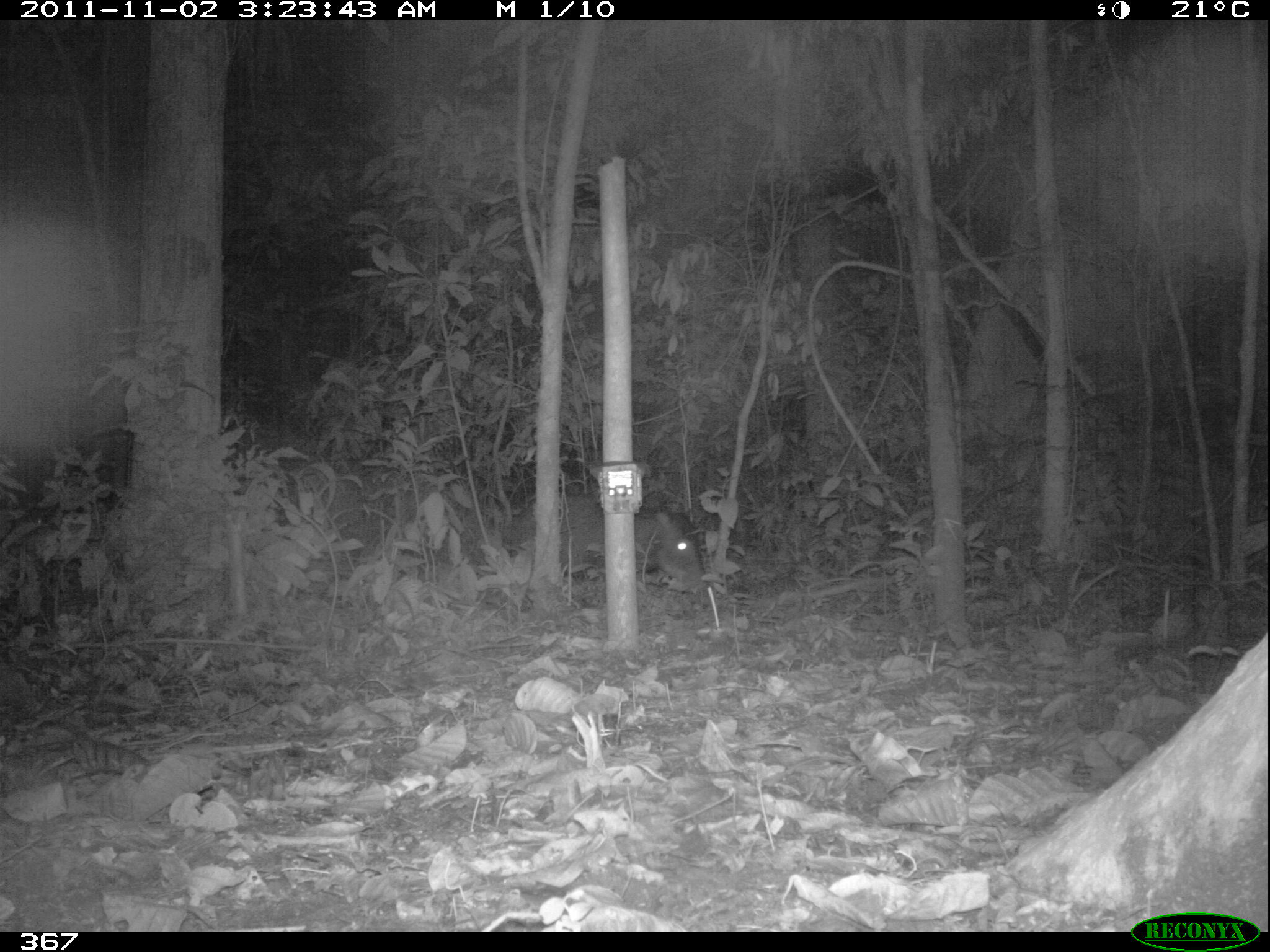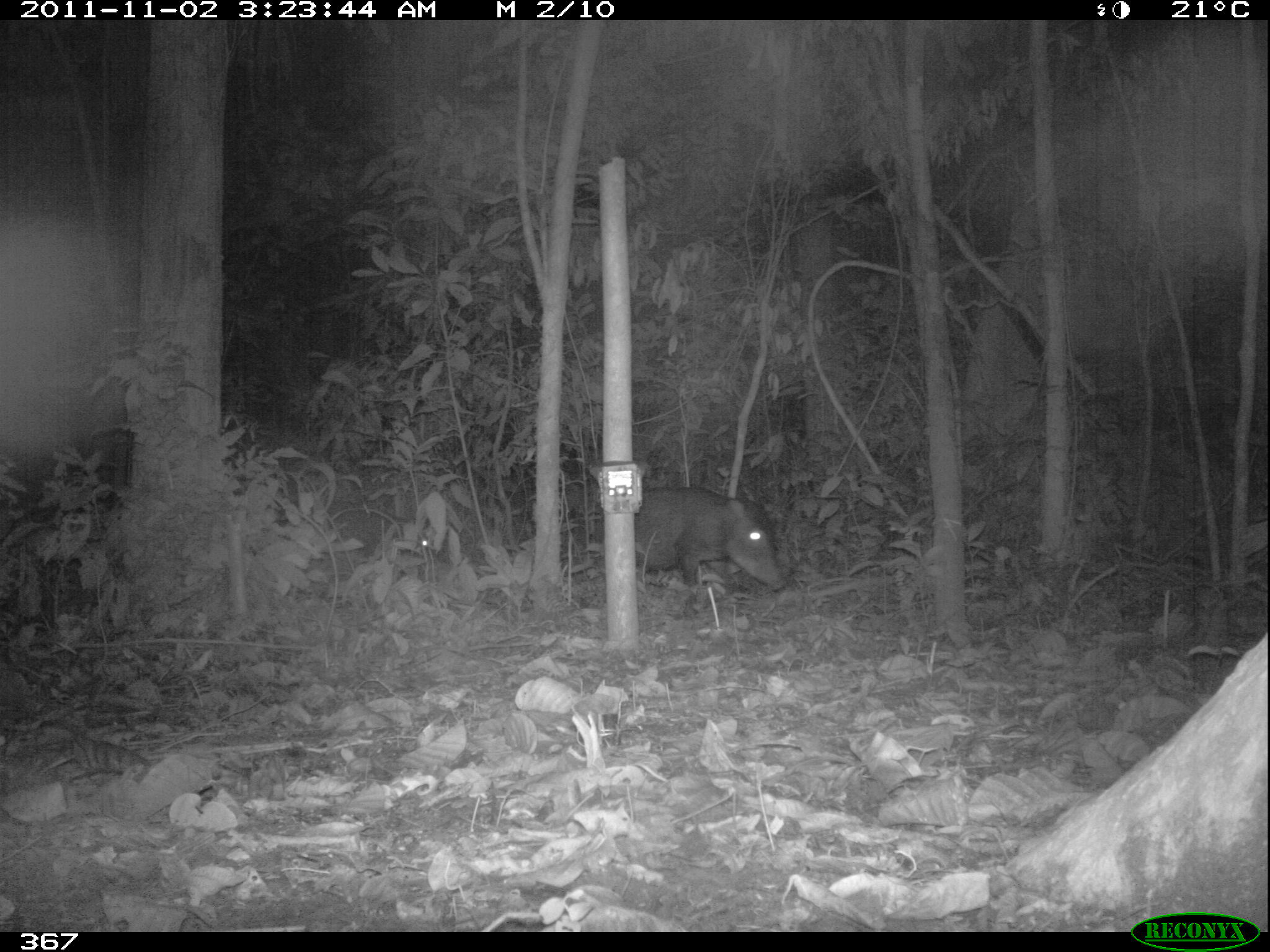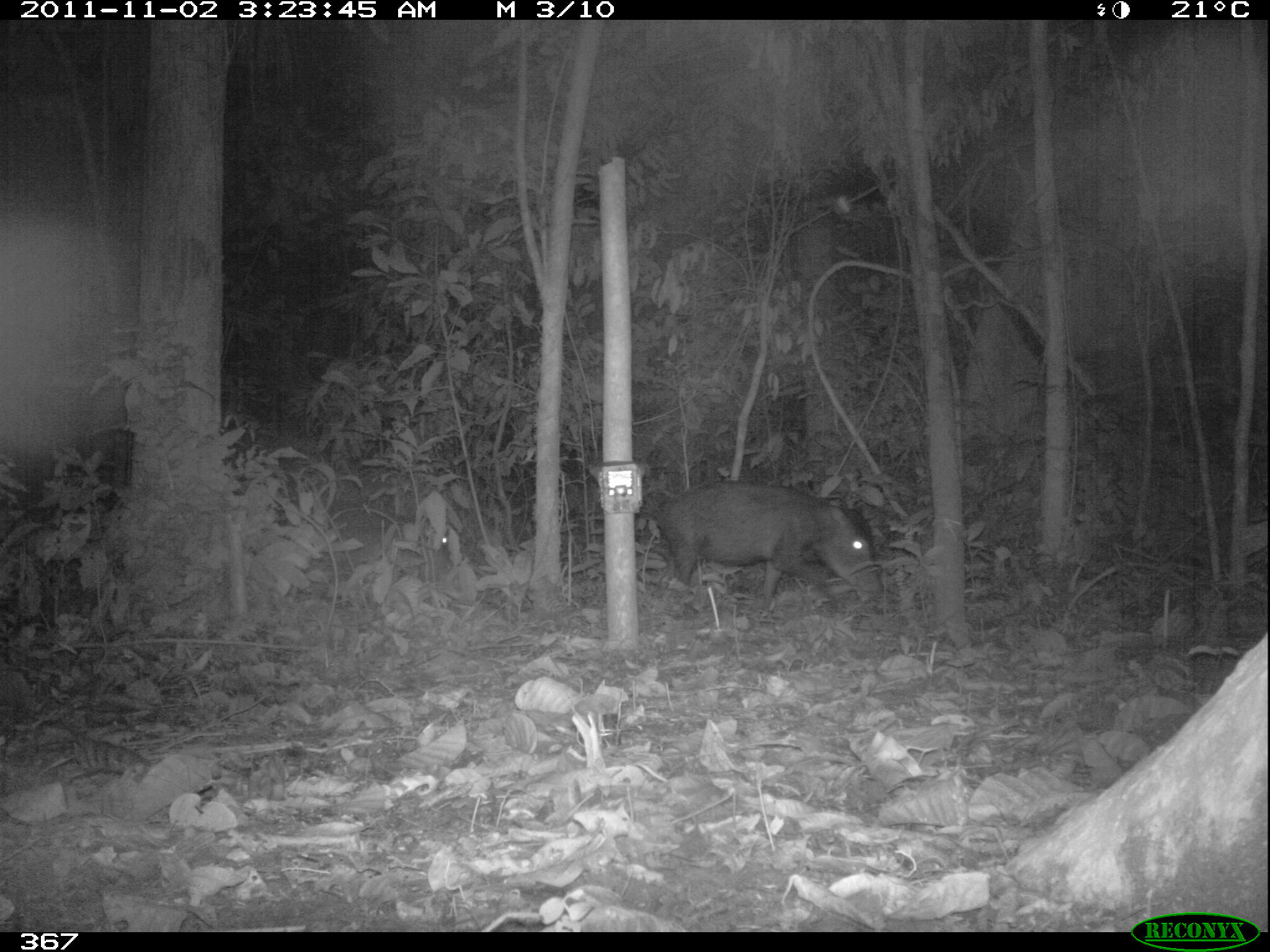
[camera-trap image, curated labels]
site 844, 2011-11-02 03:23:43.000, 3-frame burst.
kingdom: Animalia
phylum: Chordata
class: Mammalia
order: Artiodactyla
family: Tayassuidae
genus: Tayassu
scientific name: Tayassu pecari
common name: white-lipped peccary